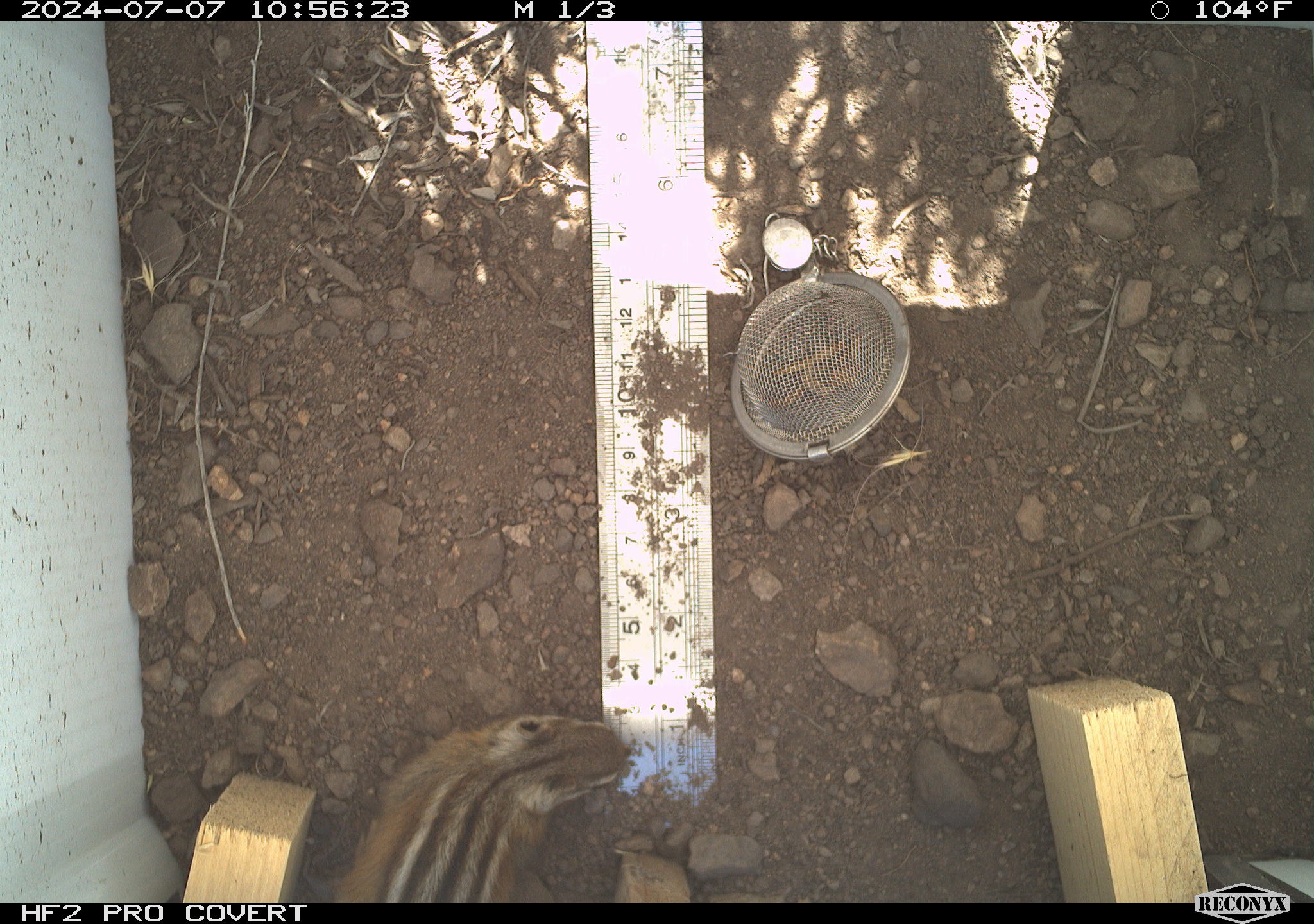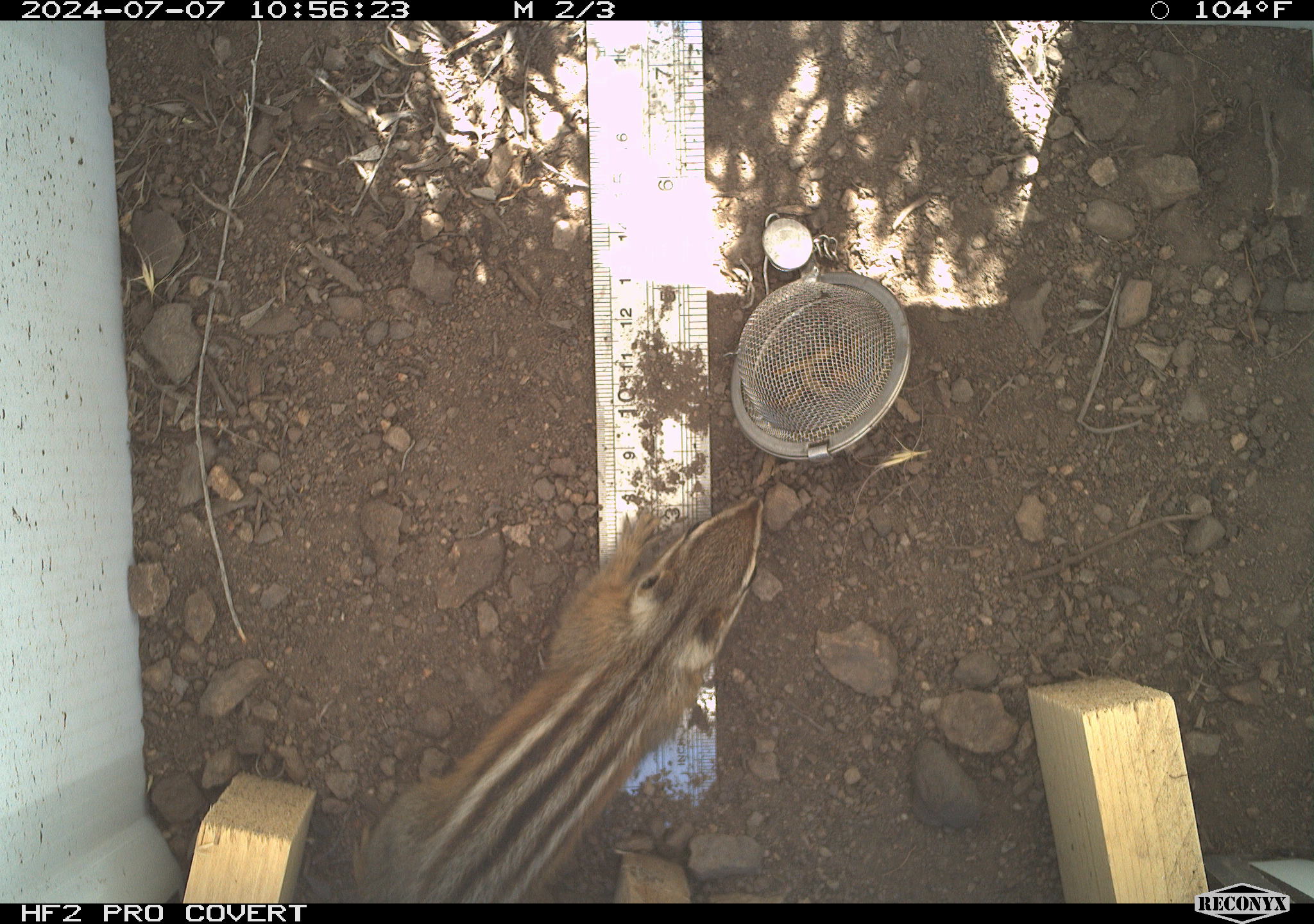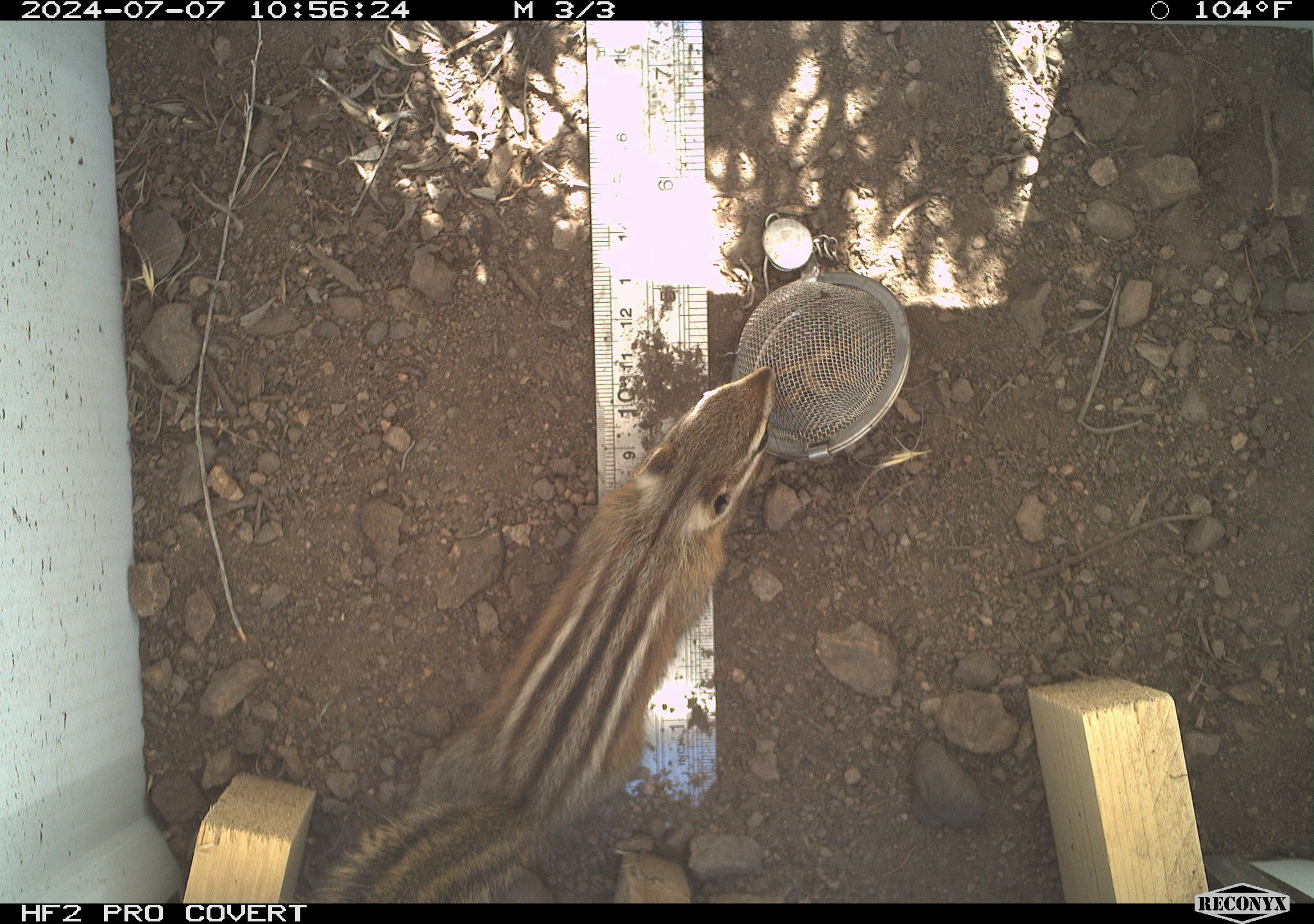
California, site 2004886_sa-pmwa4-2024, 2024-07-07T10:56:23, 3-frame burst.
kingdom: Animalia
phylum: Chordata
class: Mammalia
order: Rodentia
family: Sciuridae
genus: Neotamias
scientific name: Neotamias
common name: western chipmunks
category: neotamias species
Neotamias species (western chipmunks) (Neotamias).